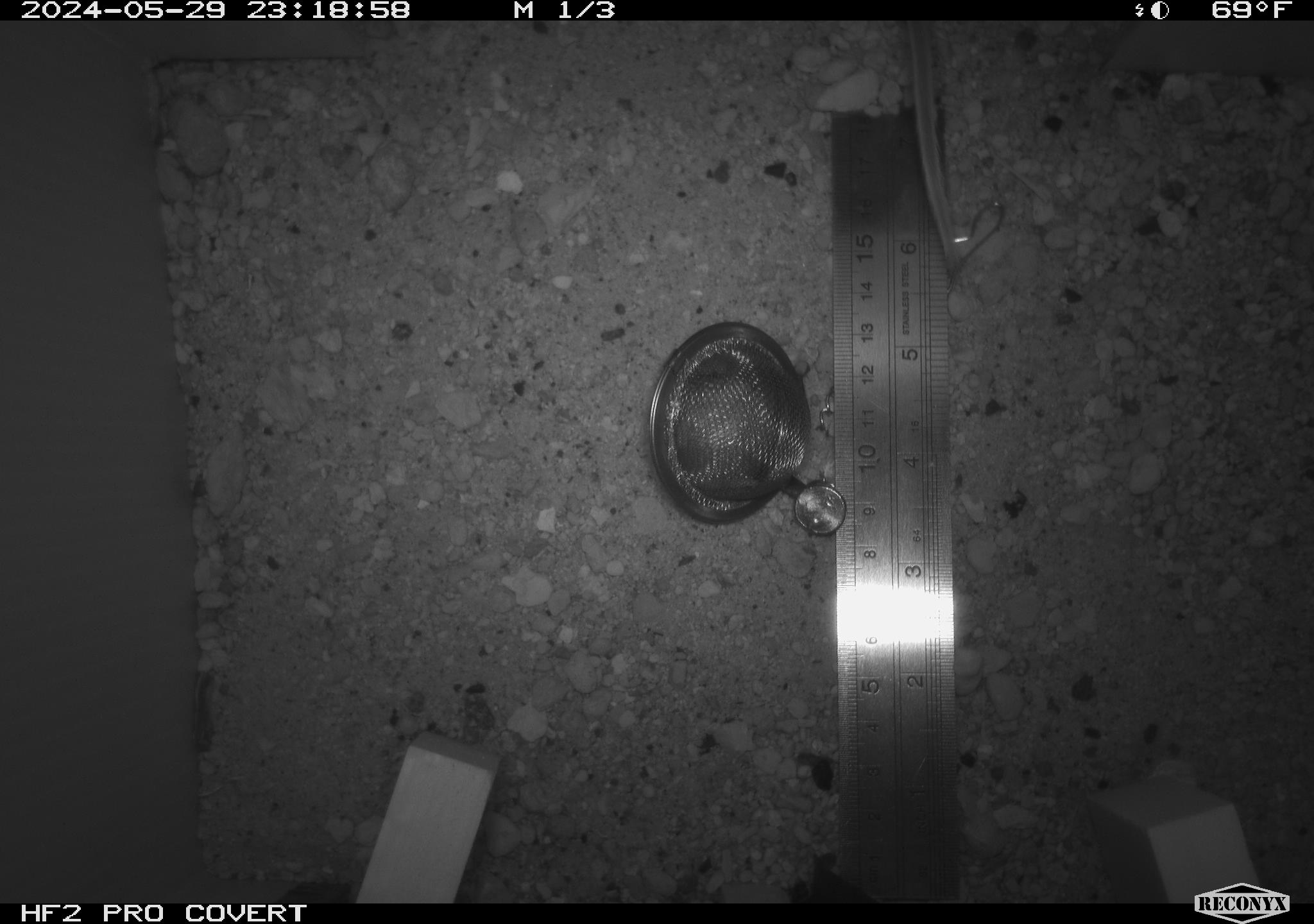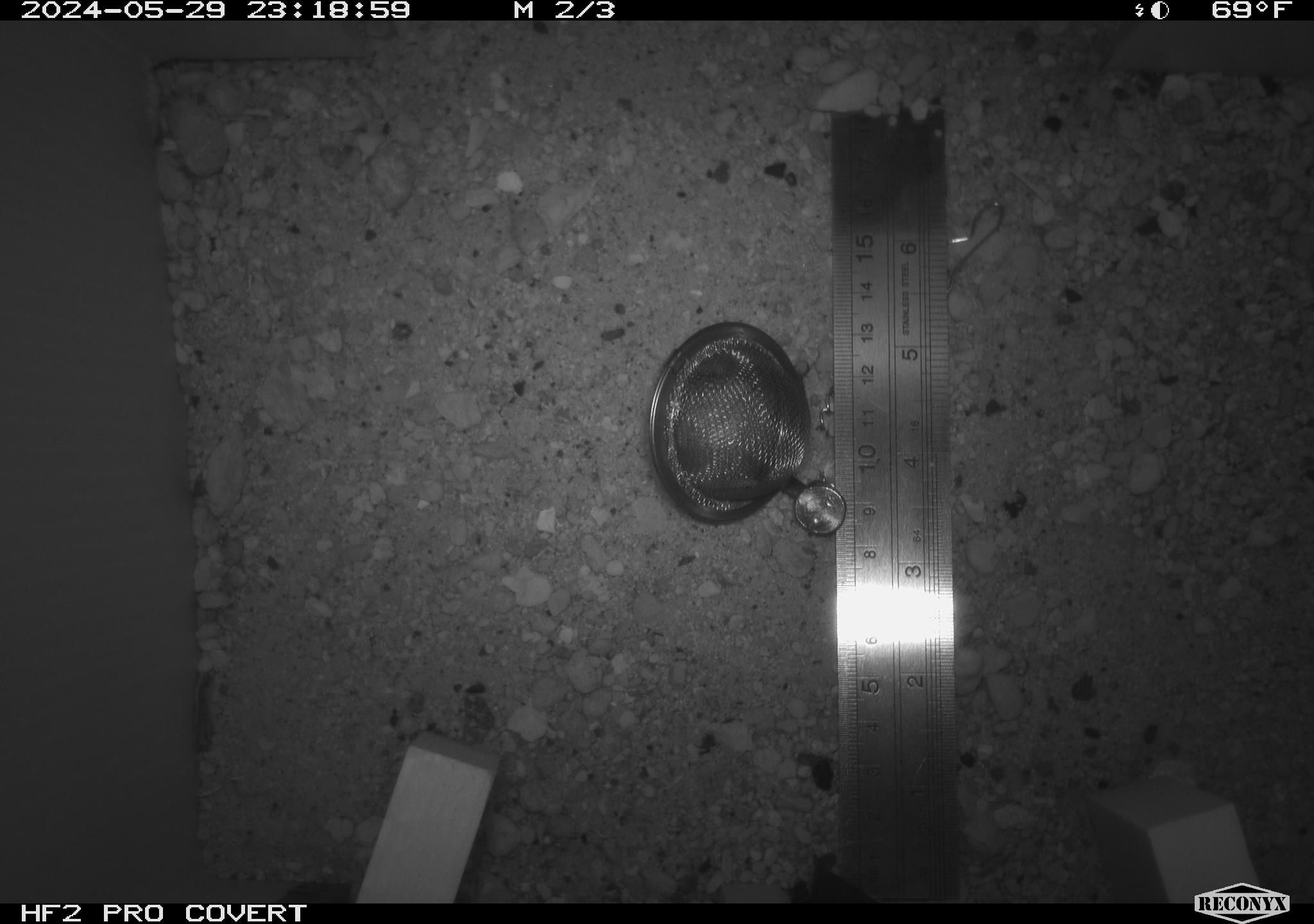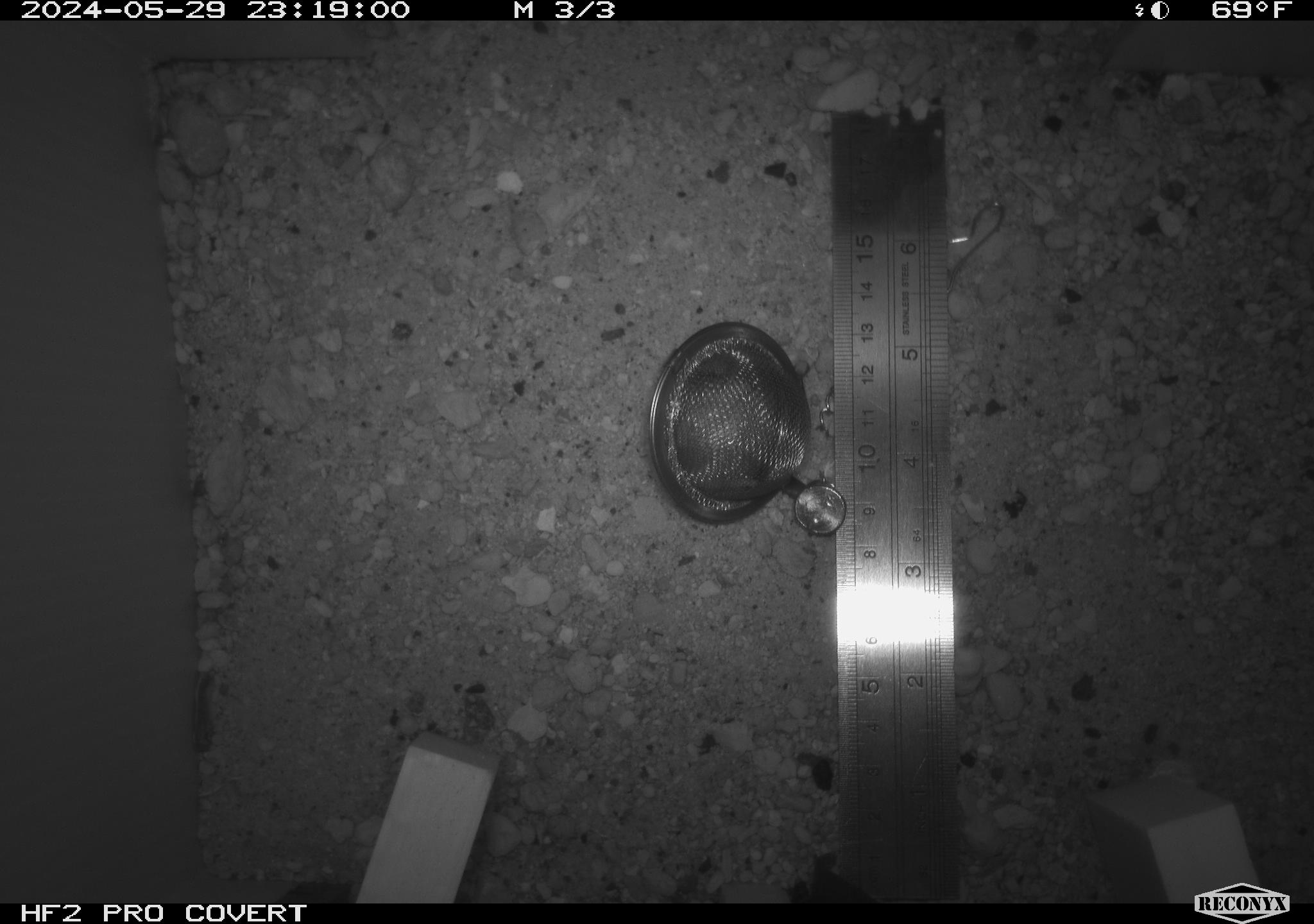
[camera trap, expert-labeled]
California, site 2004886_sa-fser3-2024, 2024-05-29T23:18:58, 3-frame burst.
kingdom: Animalia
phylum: Chordata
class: Mammalia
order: Rodentia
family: Sciuridae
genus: Neotamias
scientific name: Neotamias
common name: western chipmunks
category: neotamias species